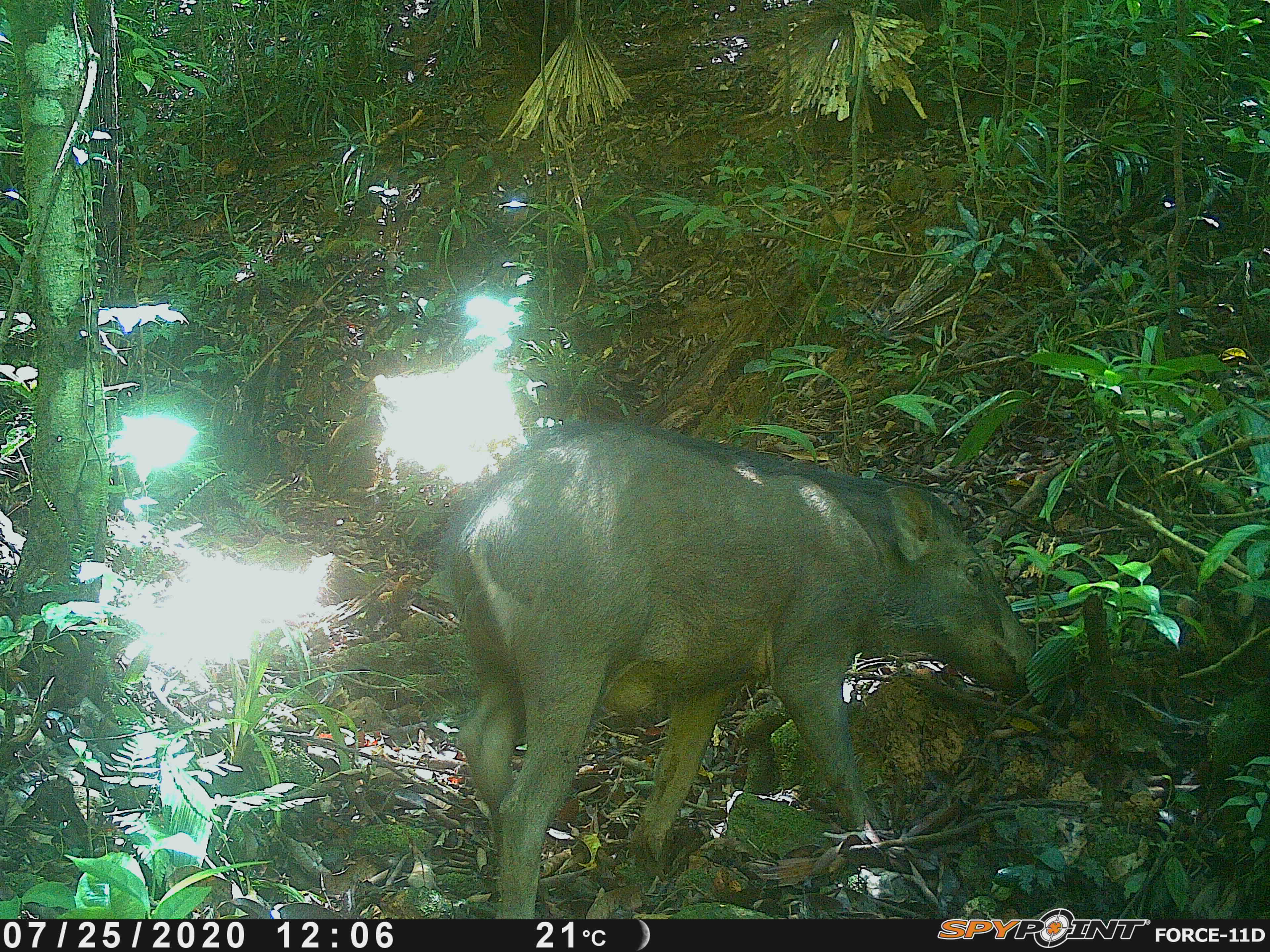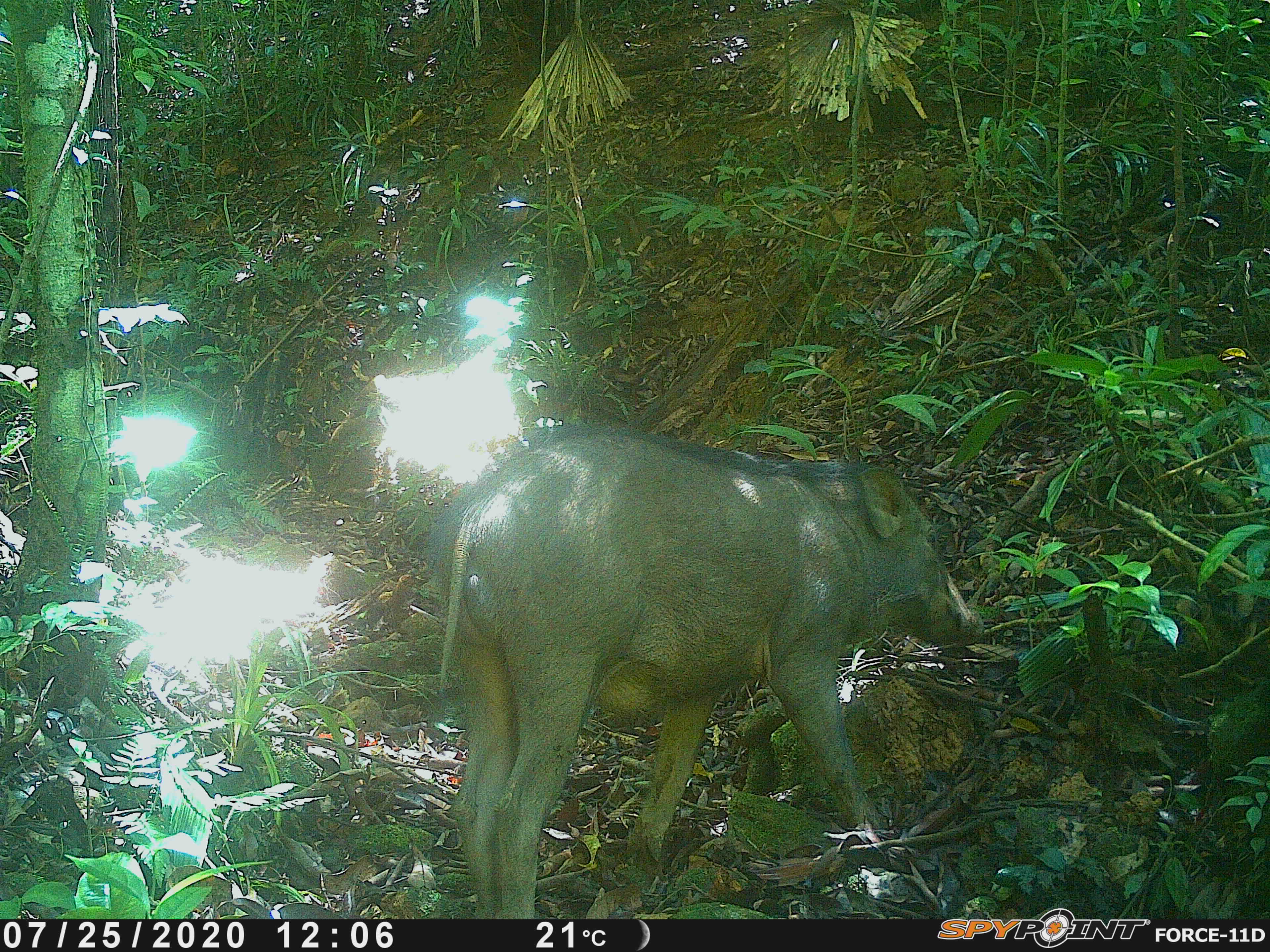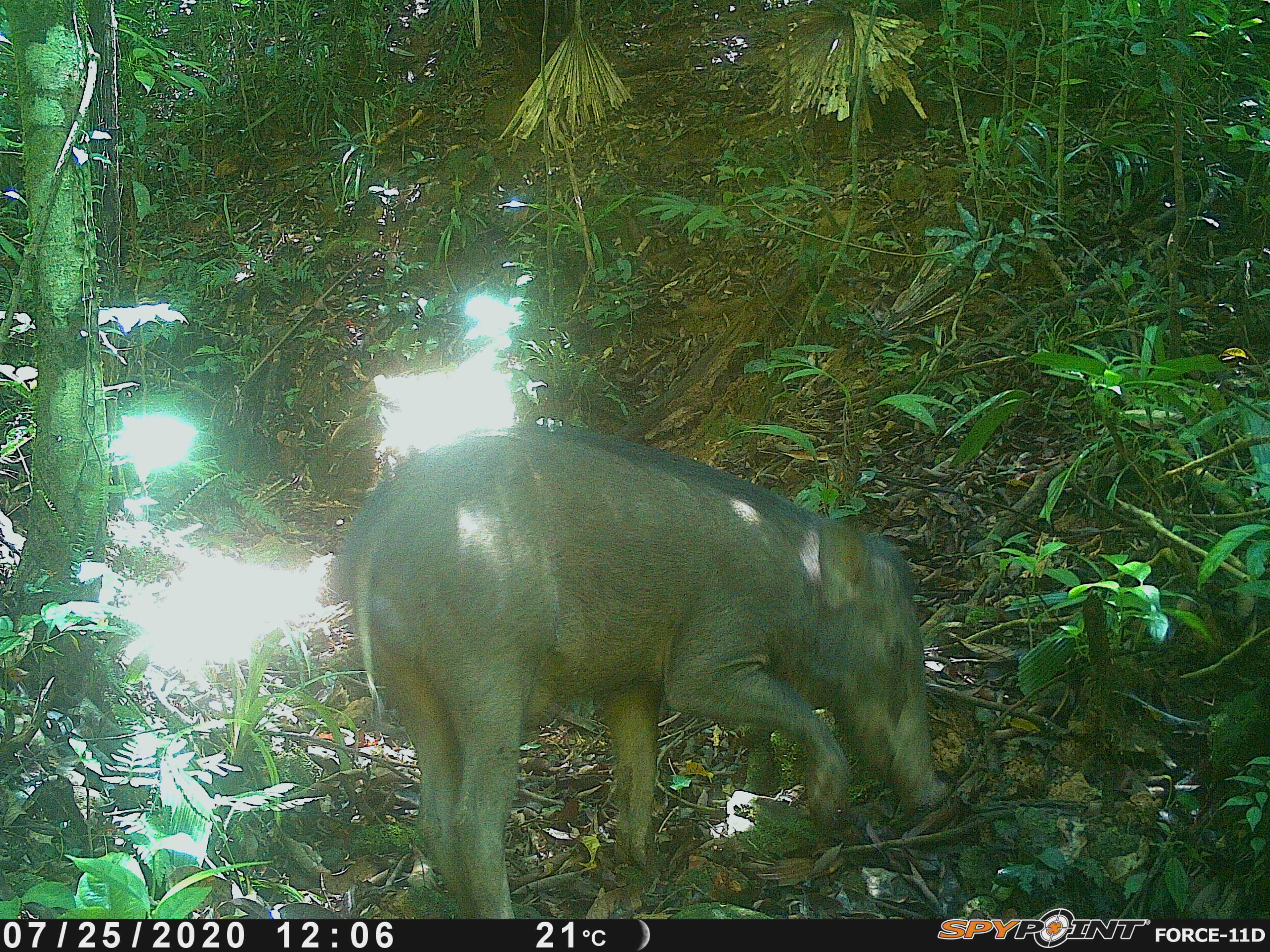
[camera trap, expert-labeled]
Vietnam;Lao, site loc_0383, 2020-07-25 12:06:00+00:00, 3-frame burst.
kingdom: Animalia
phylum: Chordata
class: Mammalia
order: Artiodactyla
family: Suidae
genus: Sus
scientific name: Sus scrofa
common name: eurasian wild pig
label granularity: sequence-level